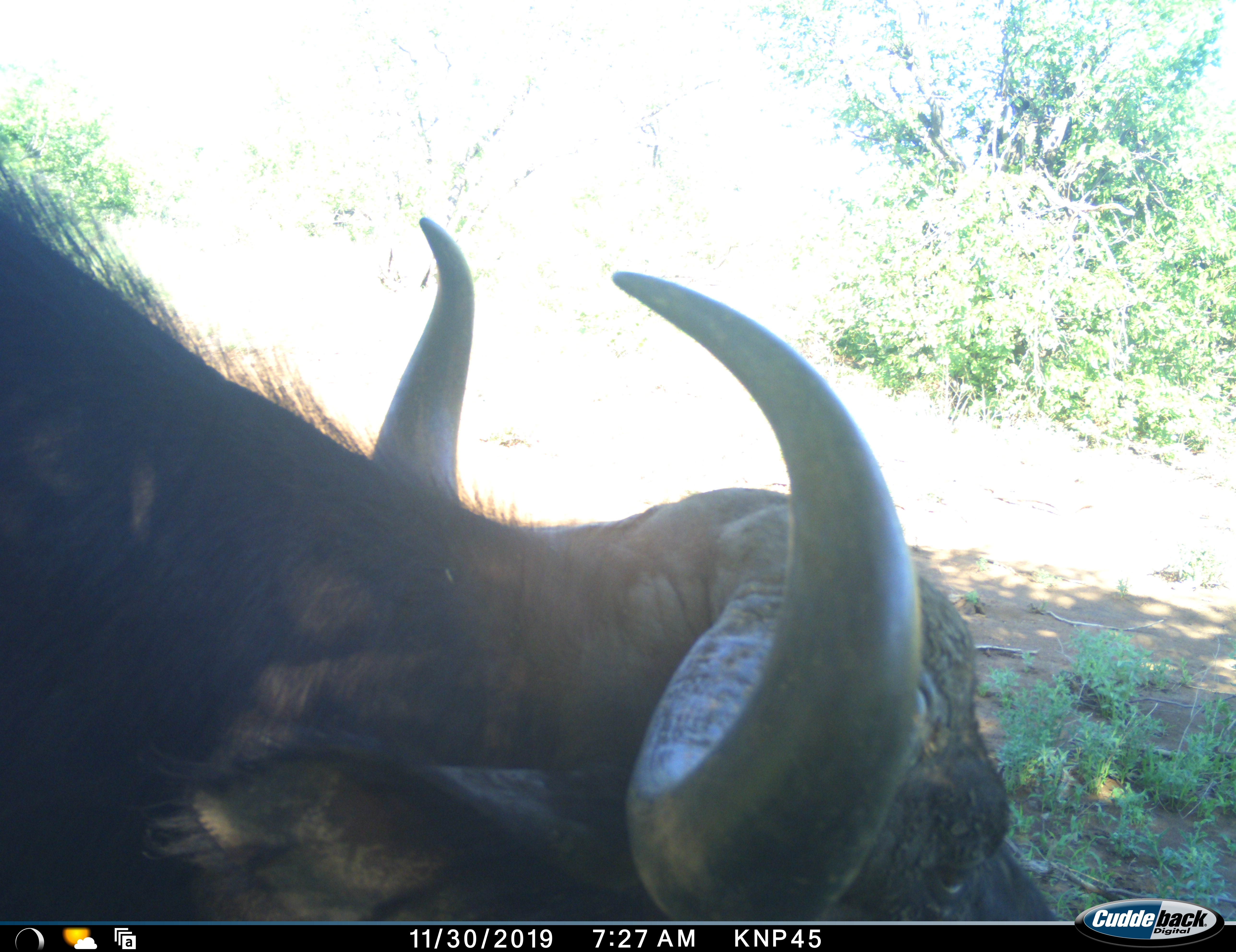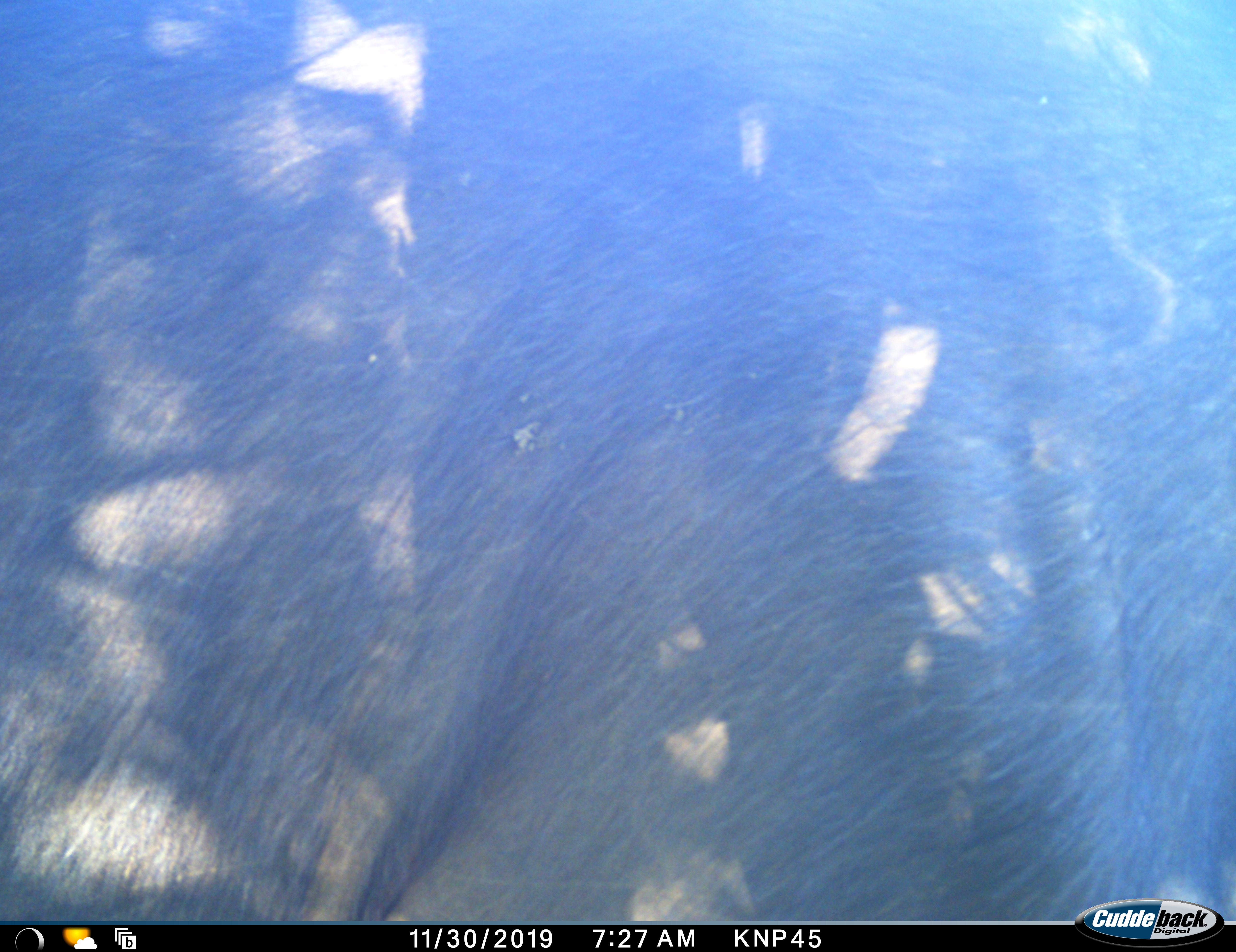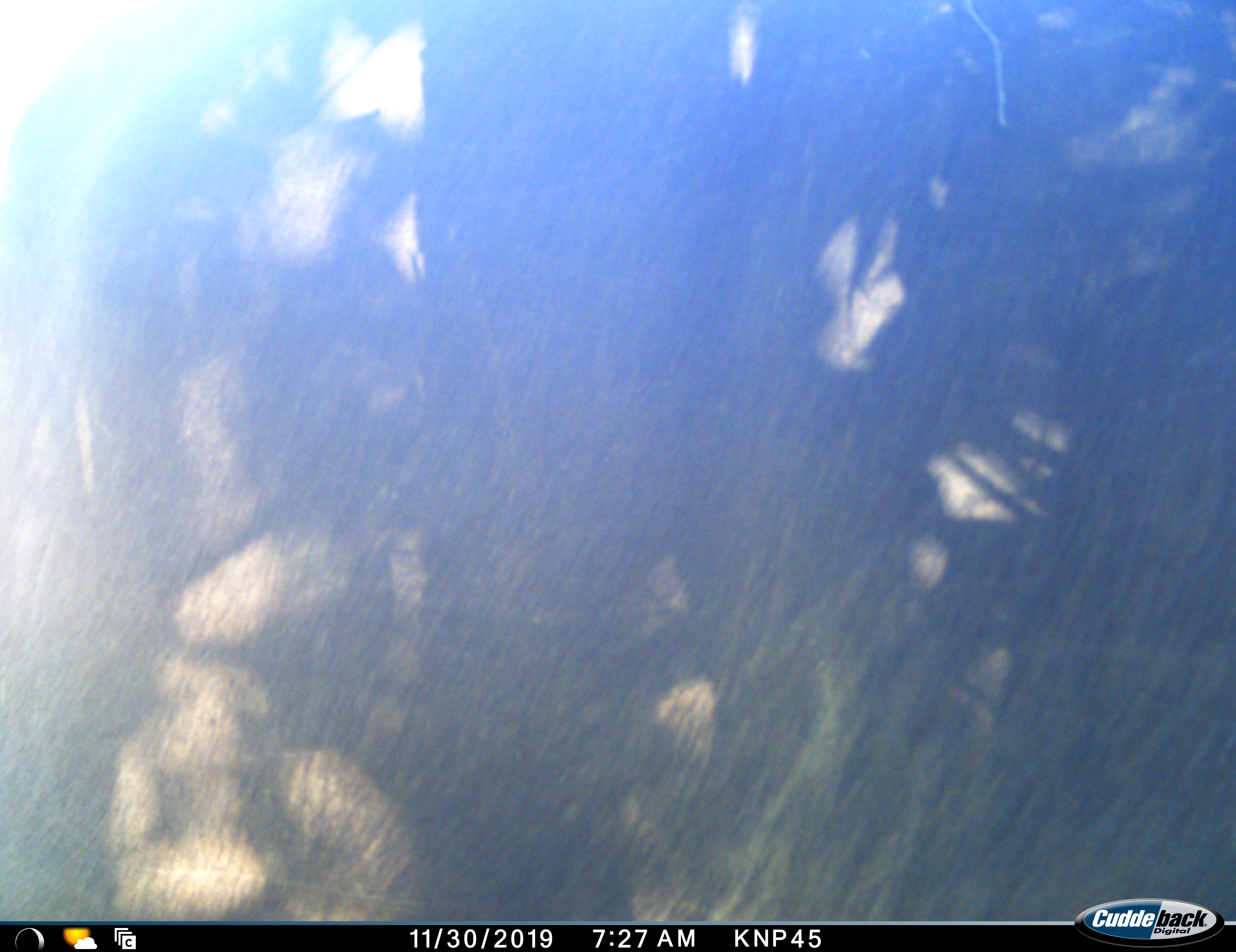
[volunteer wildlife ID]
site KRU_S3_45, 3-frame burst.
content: unidentified animal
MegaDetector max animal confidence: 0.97